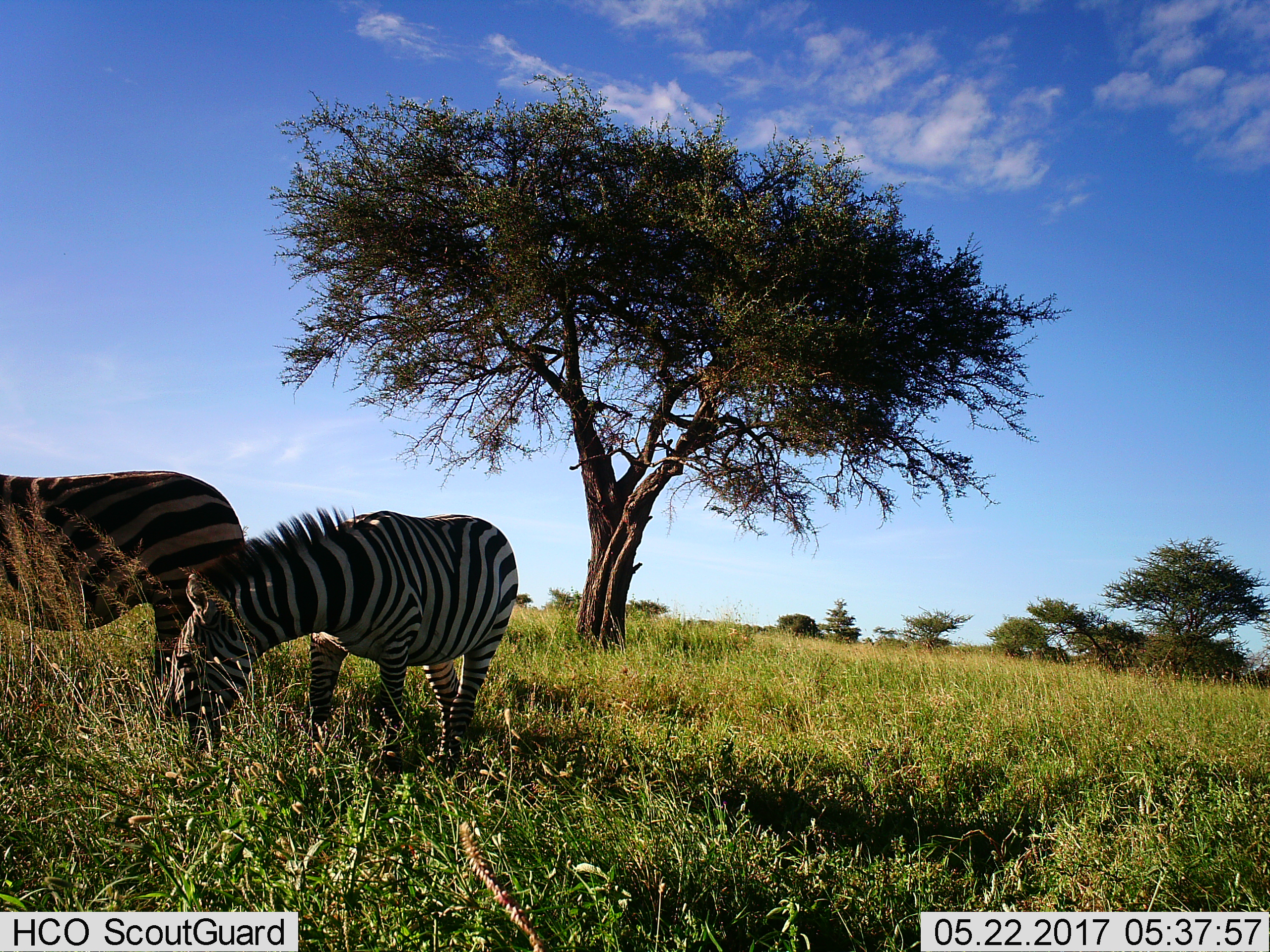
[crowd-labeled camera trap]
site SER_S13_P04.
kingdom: Animalia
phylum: Chordata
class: Mammalia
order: Perissodactyla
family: Equidae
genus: Equus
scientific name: Equus quagga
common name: plains zebra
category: zebraplains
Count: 2.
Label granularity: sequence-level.